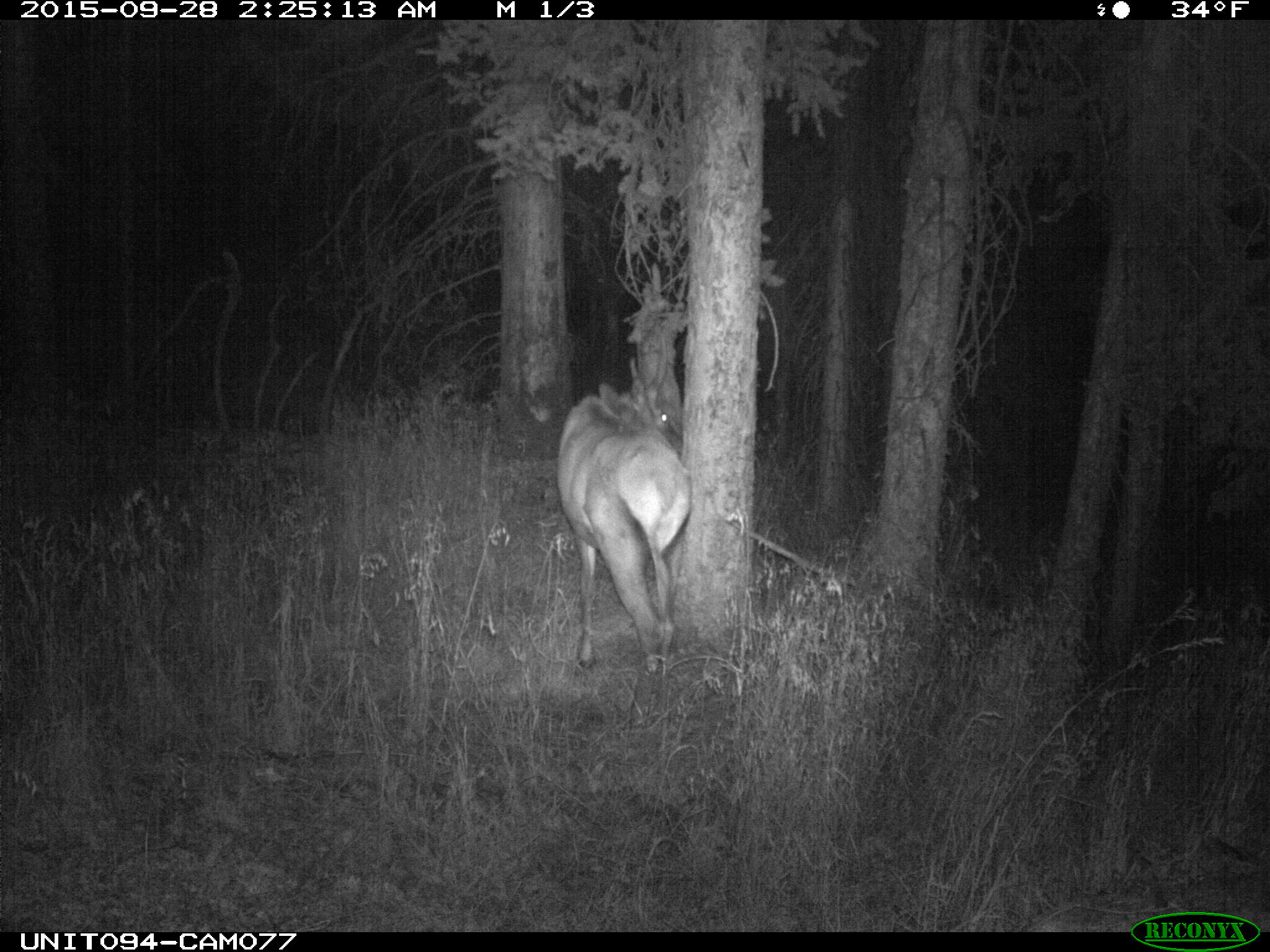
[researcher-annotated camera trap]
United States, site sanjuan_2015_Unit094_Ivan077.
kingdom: Animalia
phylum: Chordata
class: Mammalia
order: Artiodactyla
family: Cervidae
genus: Cervus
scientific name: Cervus elaphus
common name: red deer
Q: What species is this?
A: Cervus elaphus (red deer).